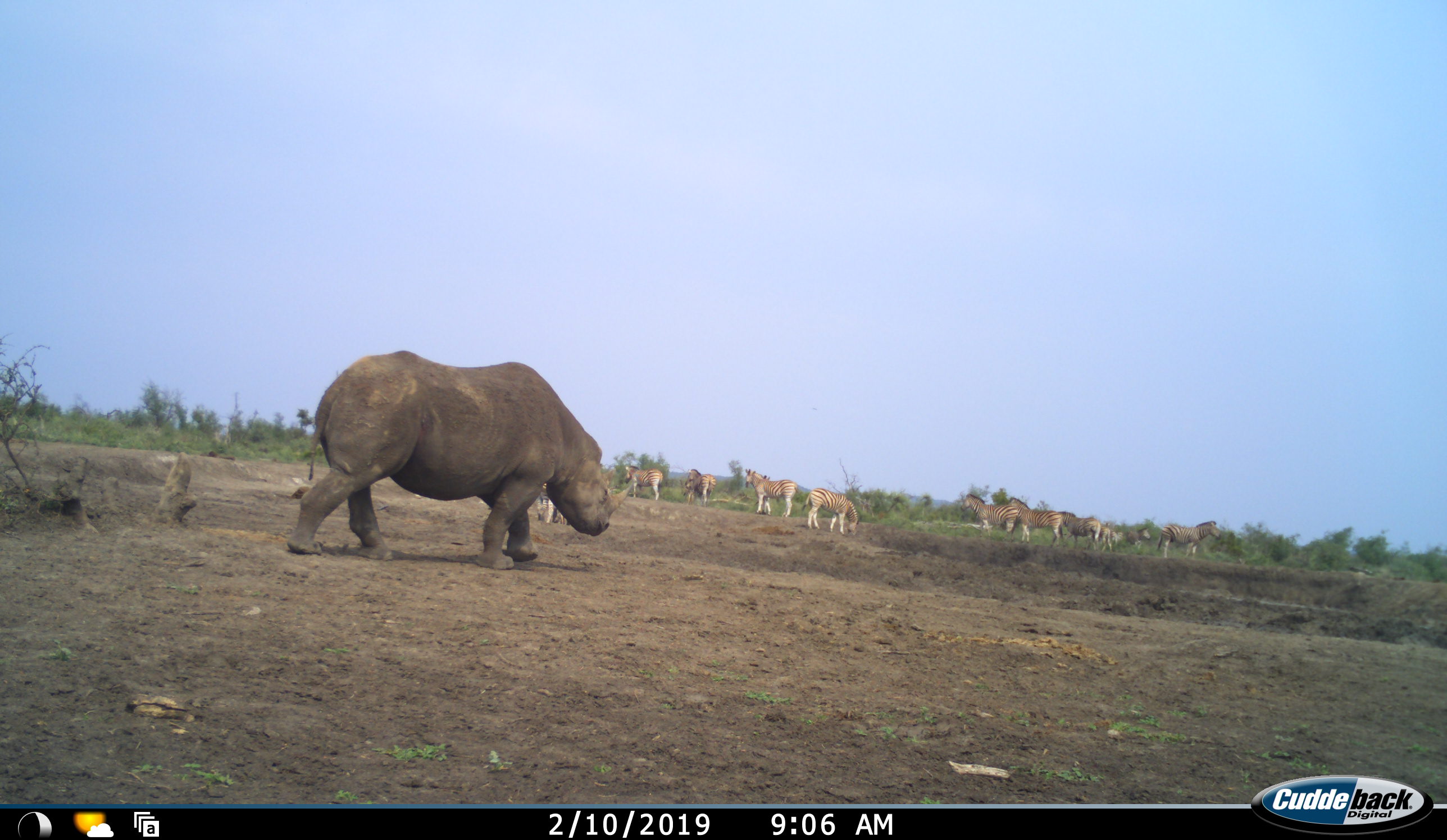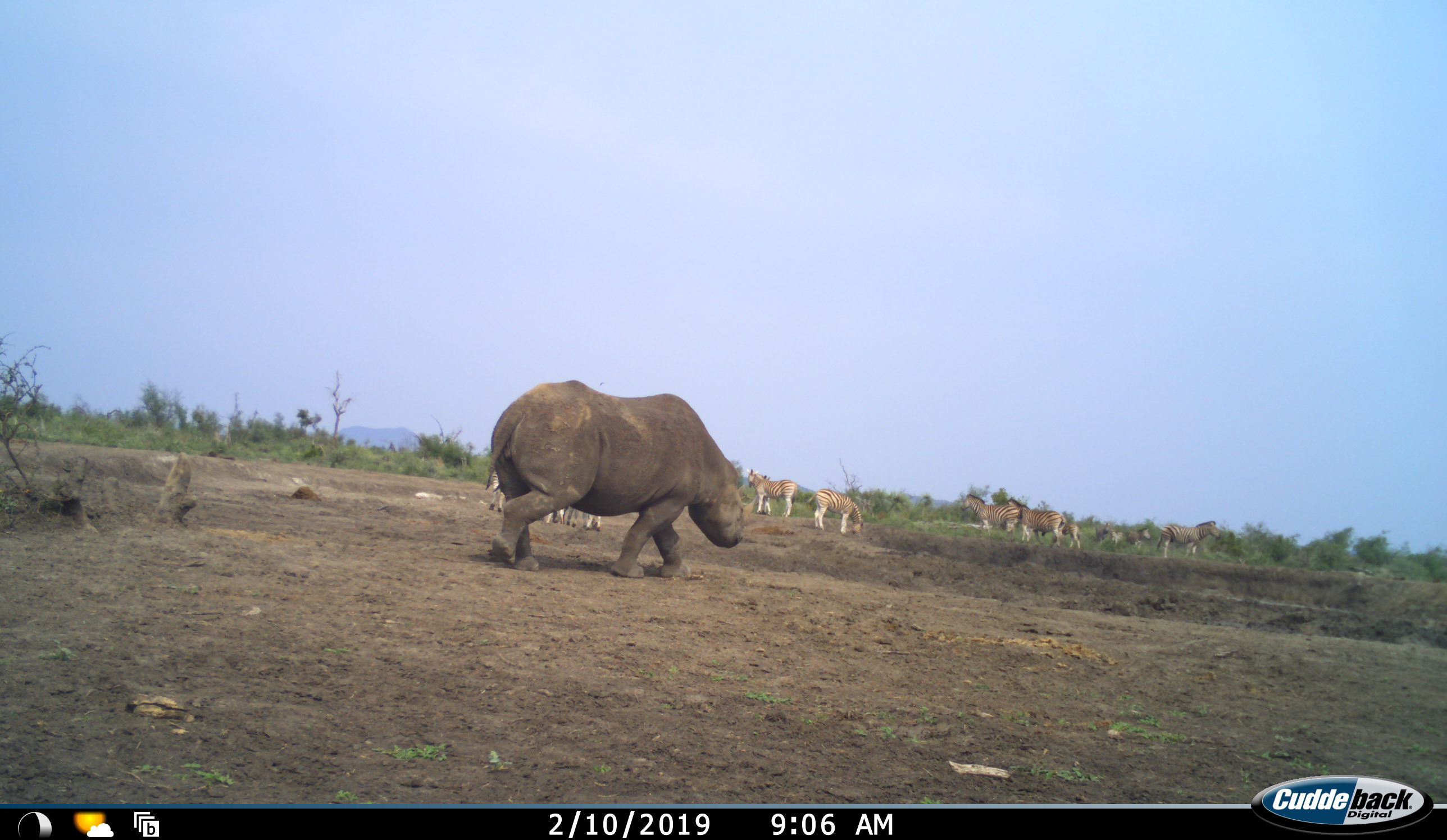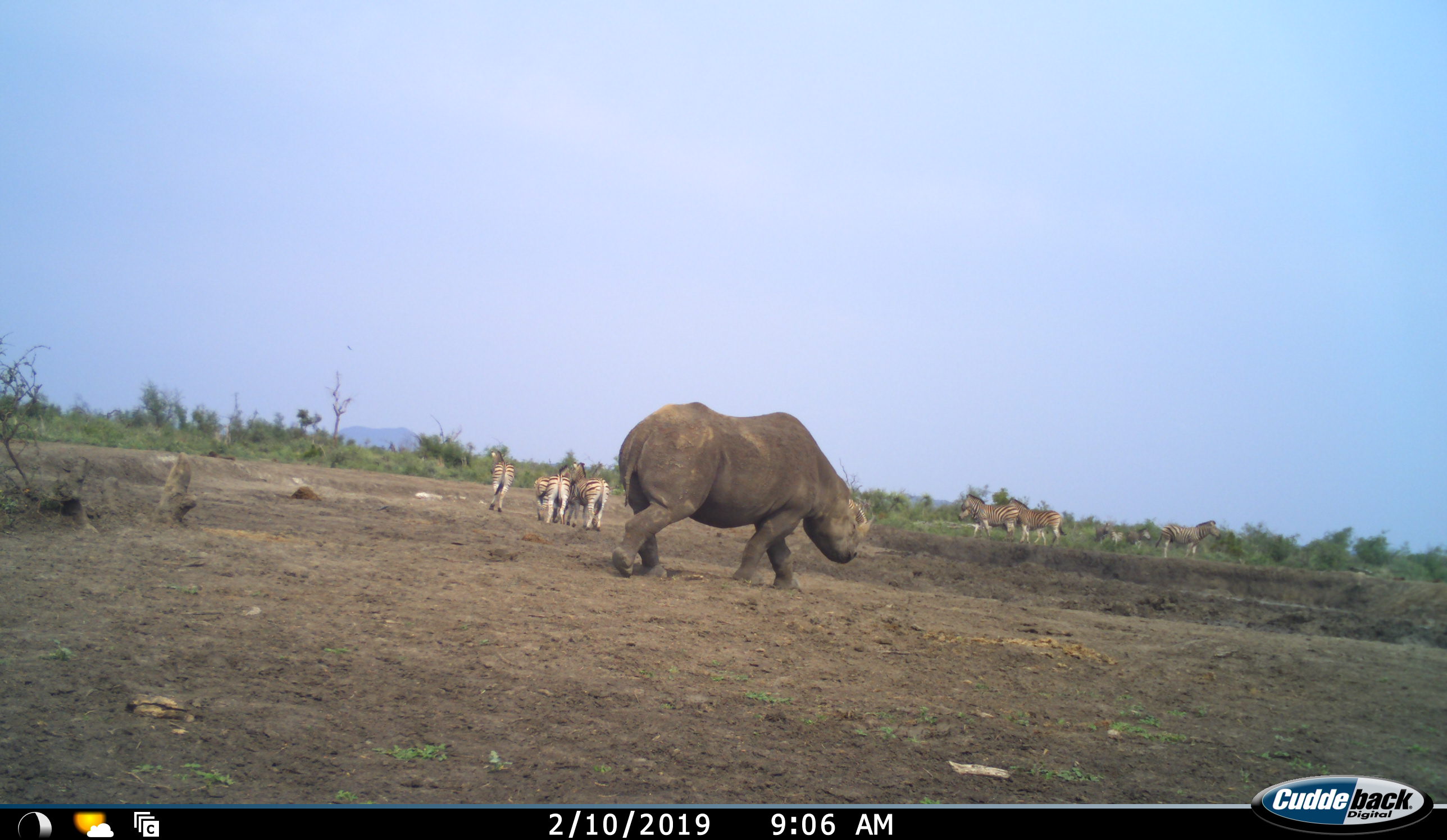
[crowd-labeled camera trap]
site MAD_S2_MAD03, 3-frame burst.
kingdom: Animalia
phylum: Chordata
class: Mammalia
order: Perissodactyla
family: Rhinocerotidae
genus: Diceros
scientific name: Diceros bicornis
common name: black rhinoceros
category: rhinocerosblack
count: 1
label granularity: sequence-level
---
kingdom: Animalia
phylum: Chordata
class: Mammalia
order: Perissodactyla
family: Equidae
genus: Equus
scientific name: Equus quagga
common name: plains zebra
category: zebraplains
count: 11-50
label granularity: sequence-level